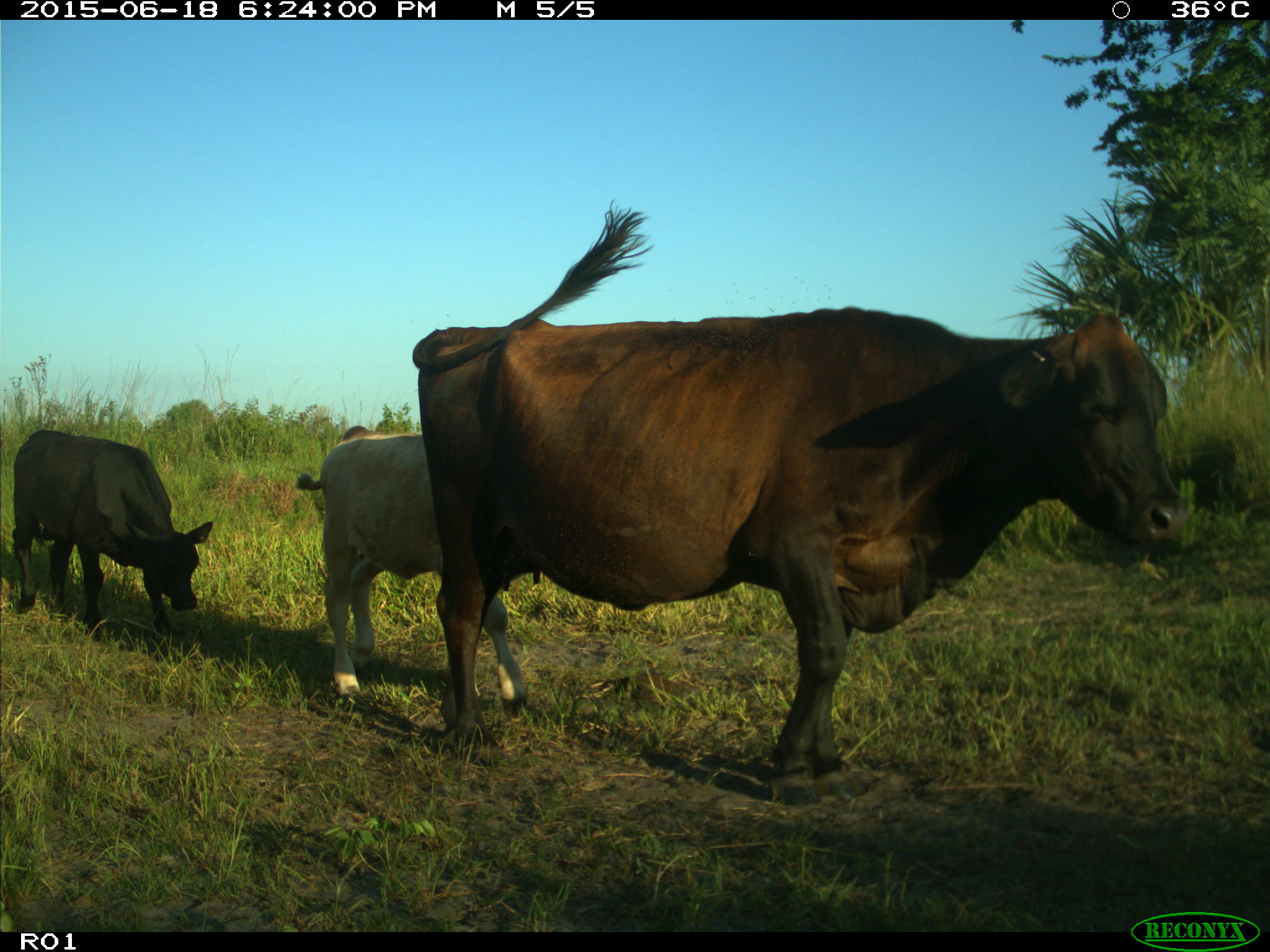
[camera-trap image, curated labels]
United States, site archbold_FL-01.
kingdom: Animalia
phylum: Chordata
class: Mammalia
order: Artiodactyla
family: Bovidae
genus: Bos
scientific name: Bos taurus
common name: domestic cow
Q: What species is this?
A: Bos taurus (domestic cow).